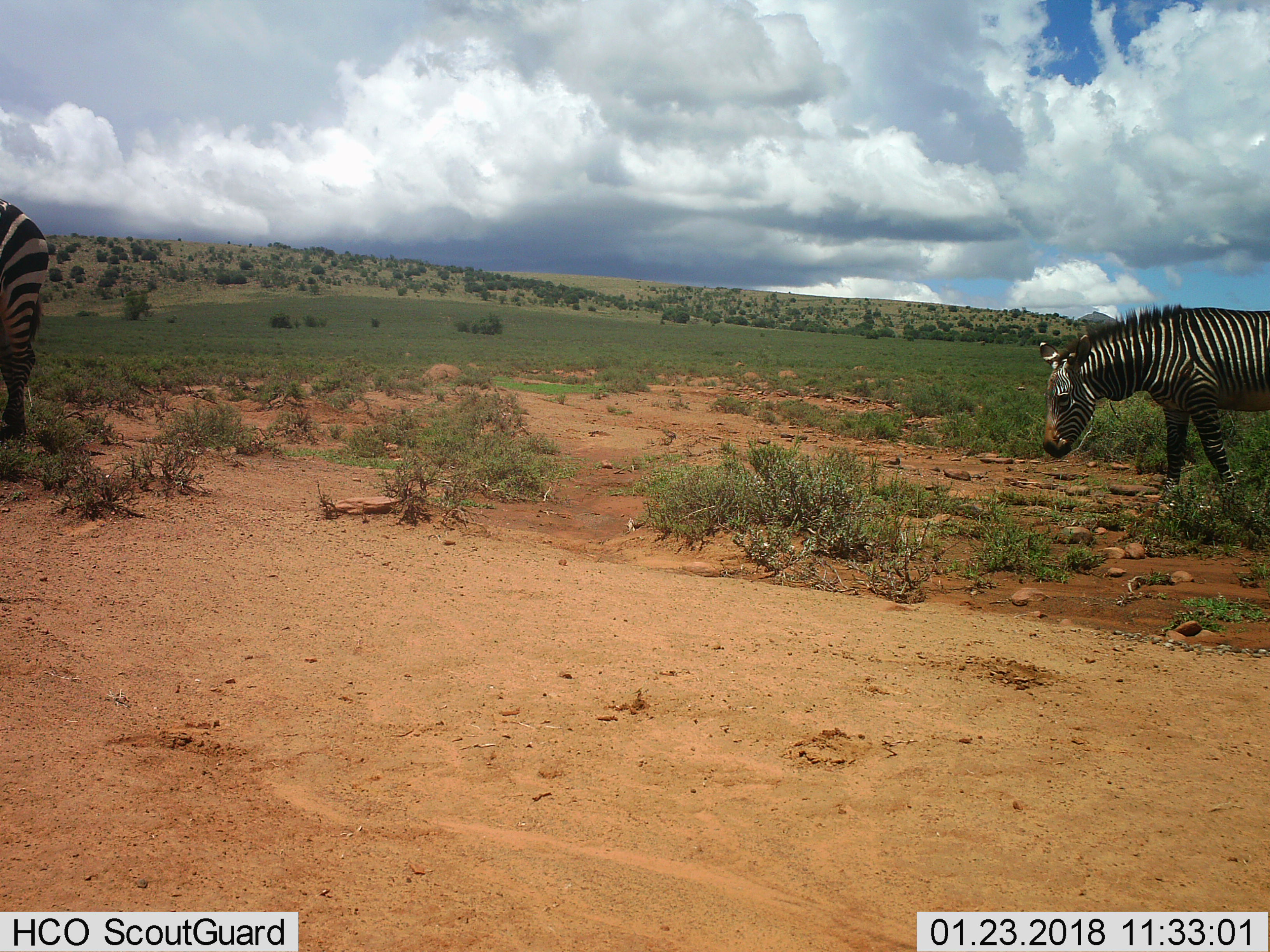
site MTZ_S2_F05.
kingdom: Animalia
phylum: Chordata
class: Mammalia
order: Perissodactyla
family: Equidae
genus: Equus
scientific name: Equus zebra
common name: mountain zebra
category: zebramountain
Zebramountain (mountain zebra) (Equus zebra), count 2. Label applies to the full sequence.